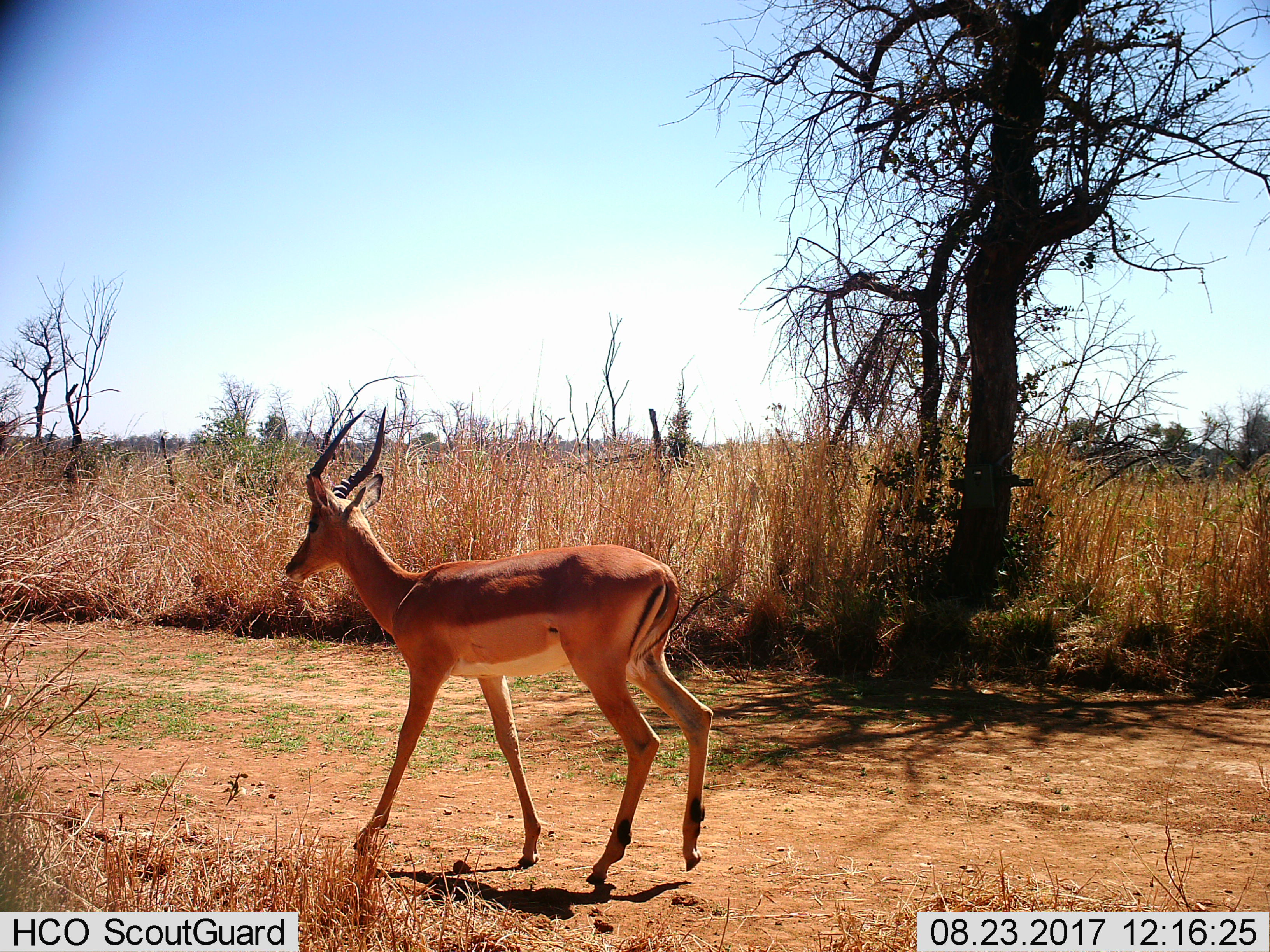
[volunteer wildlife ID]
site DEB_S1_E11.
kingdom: Animalia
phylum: Chordata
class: Mammalia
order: Artiodactyla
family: Bovidae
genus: Aepyceros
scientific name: Aepyceros melampus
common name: impala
Impala (Aepyceros melampus), count 1. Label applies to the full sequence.